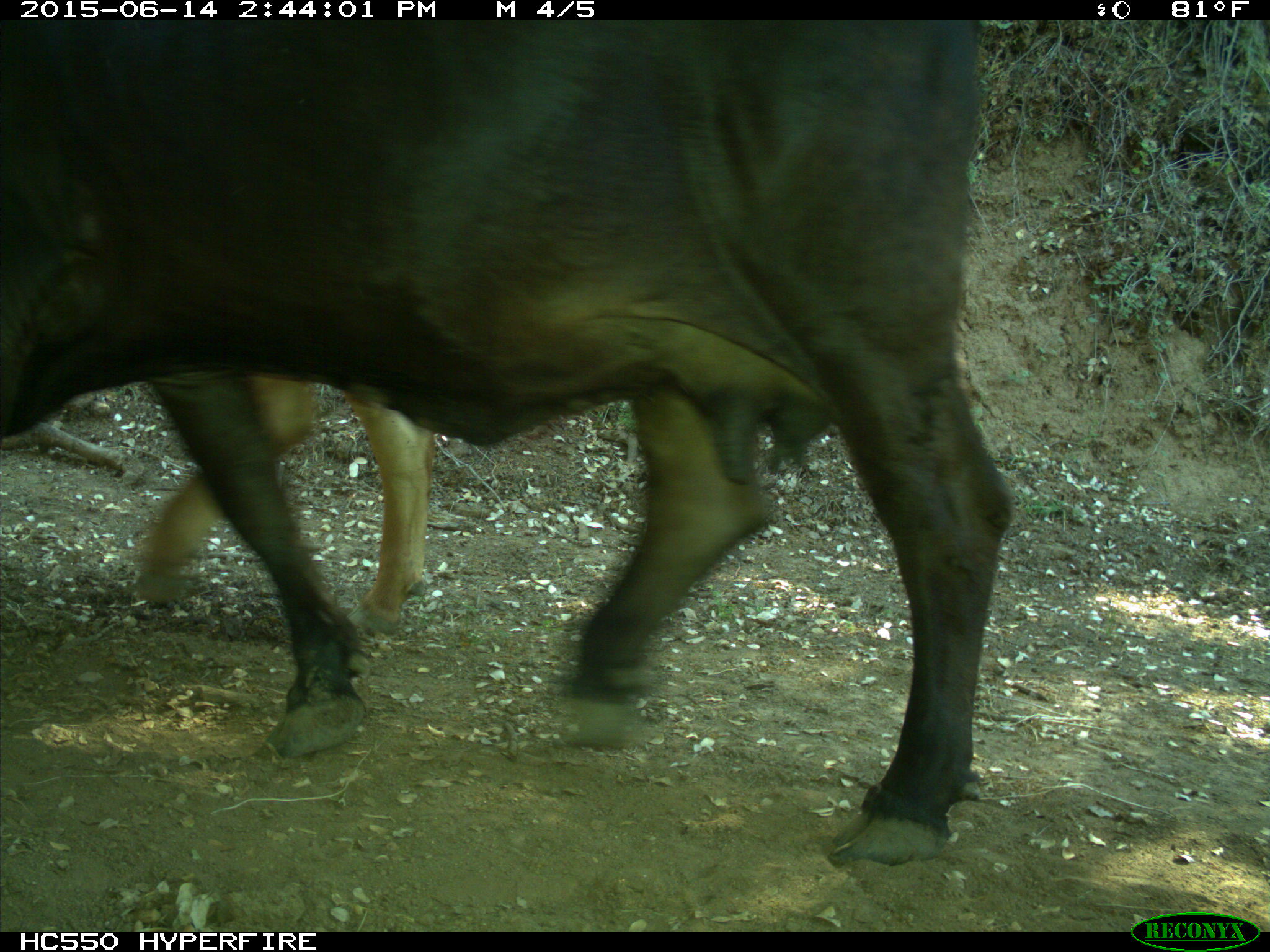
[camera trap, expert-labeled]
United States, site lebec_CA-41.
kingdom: Animalia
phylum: Chordata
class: Mammalia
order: Artiodactyla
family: Bovidae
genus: Bos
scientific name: Bos taurus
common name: domestic cow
Bos taurus (domestic cow).